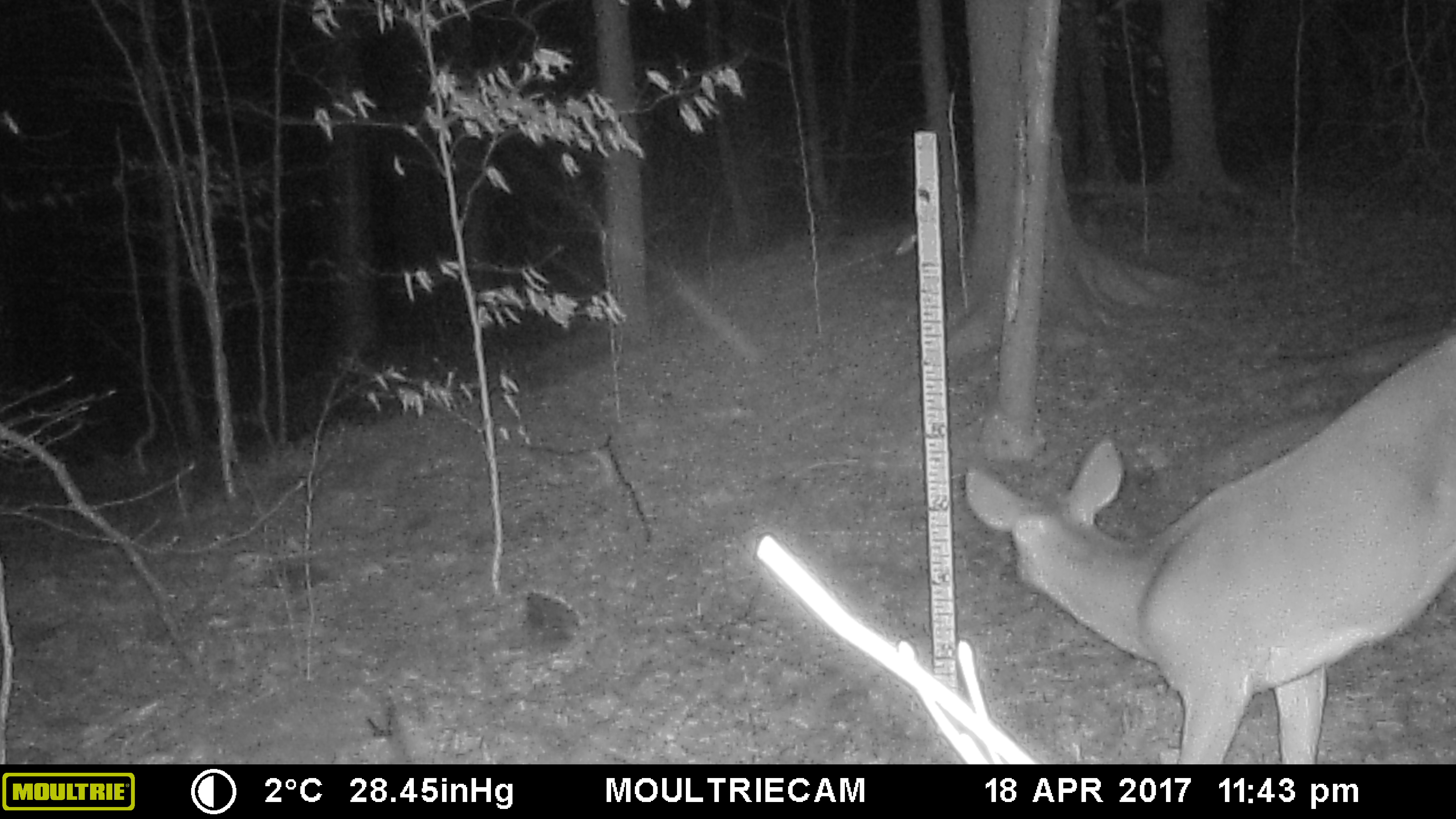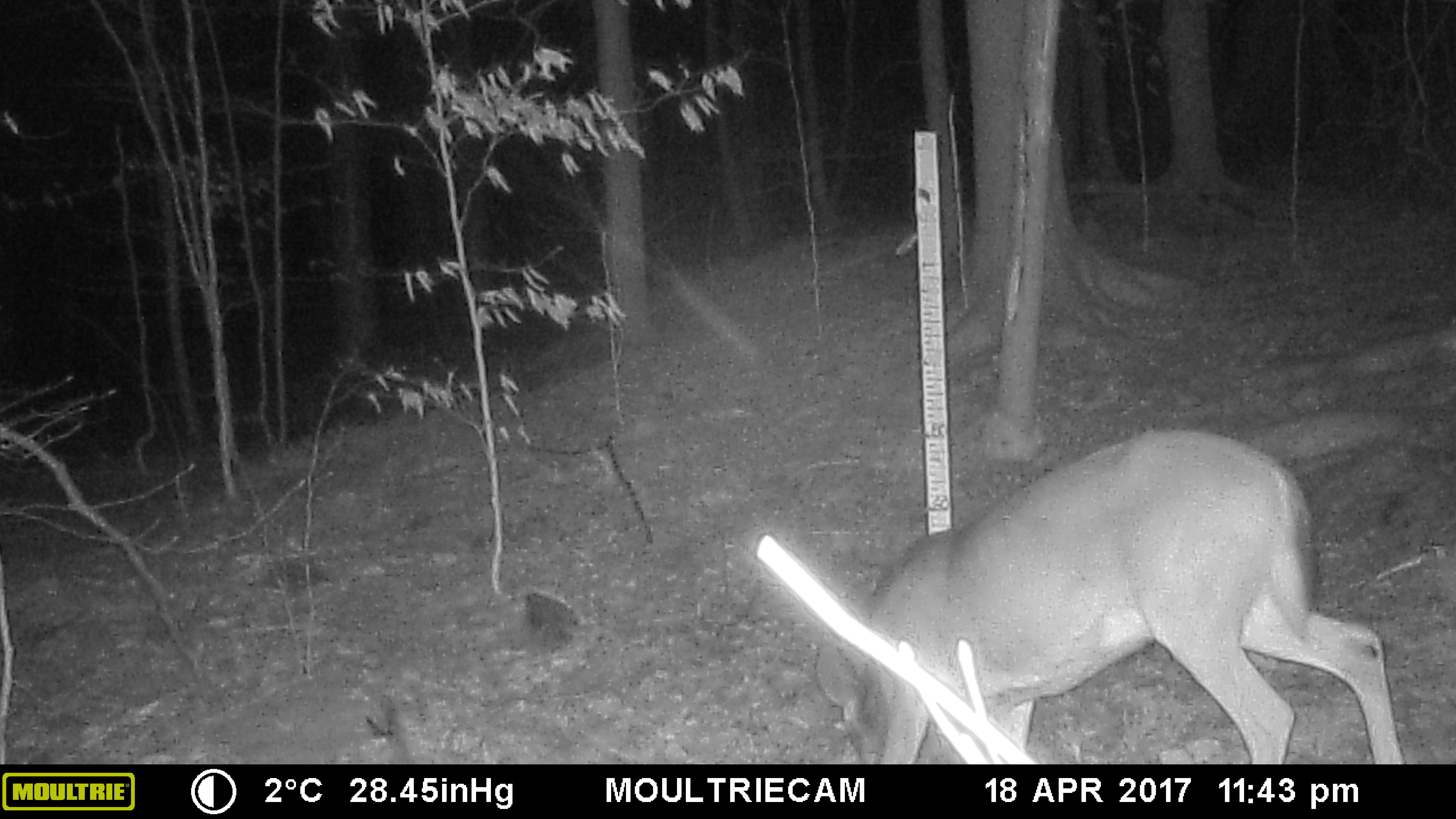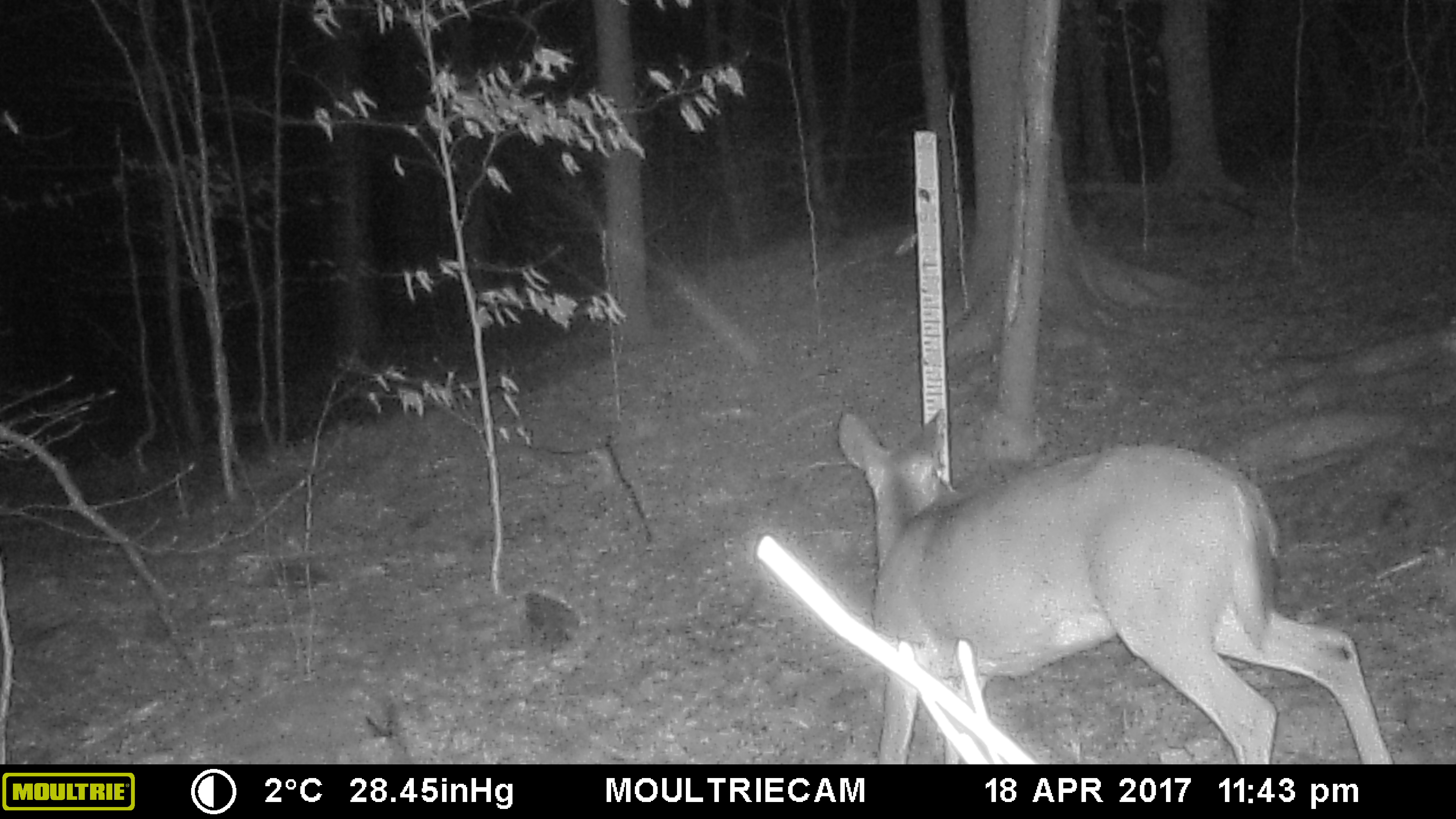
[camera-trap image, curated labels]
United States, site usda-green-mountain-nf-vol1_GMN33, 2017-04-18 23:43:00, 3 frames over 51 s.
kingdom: Animalia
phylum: Chordata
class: Mammalia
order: Artiodactyla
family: Cervidae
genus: Odocoileus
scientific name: Odocoileus virginianus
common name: white-tailed deer